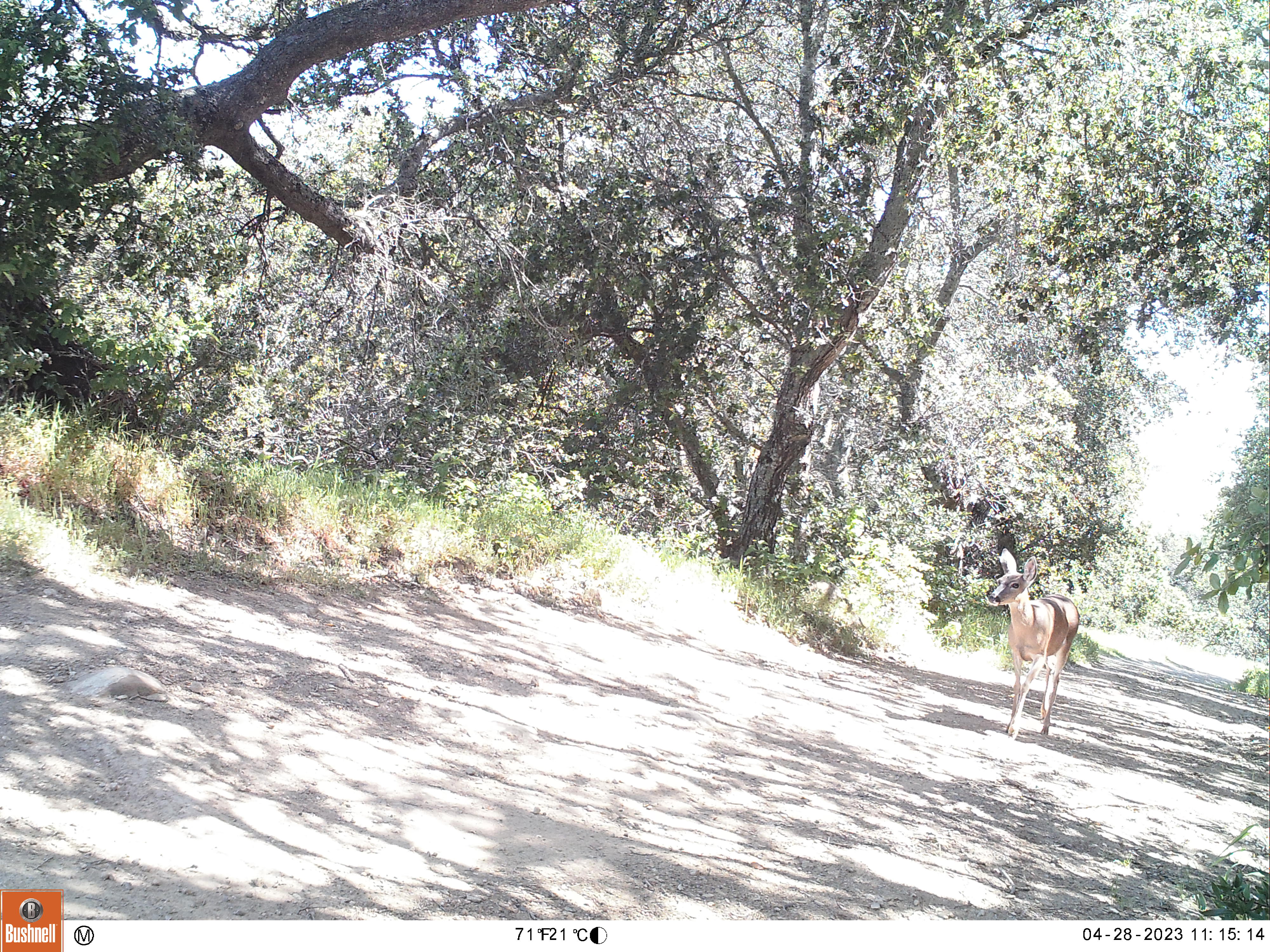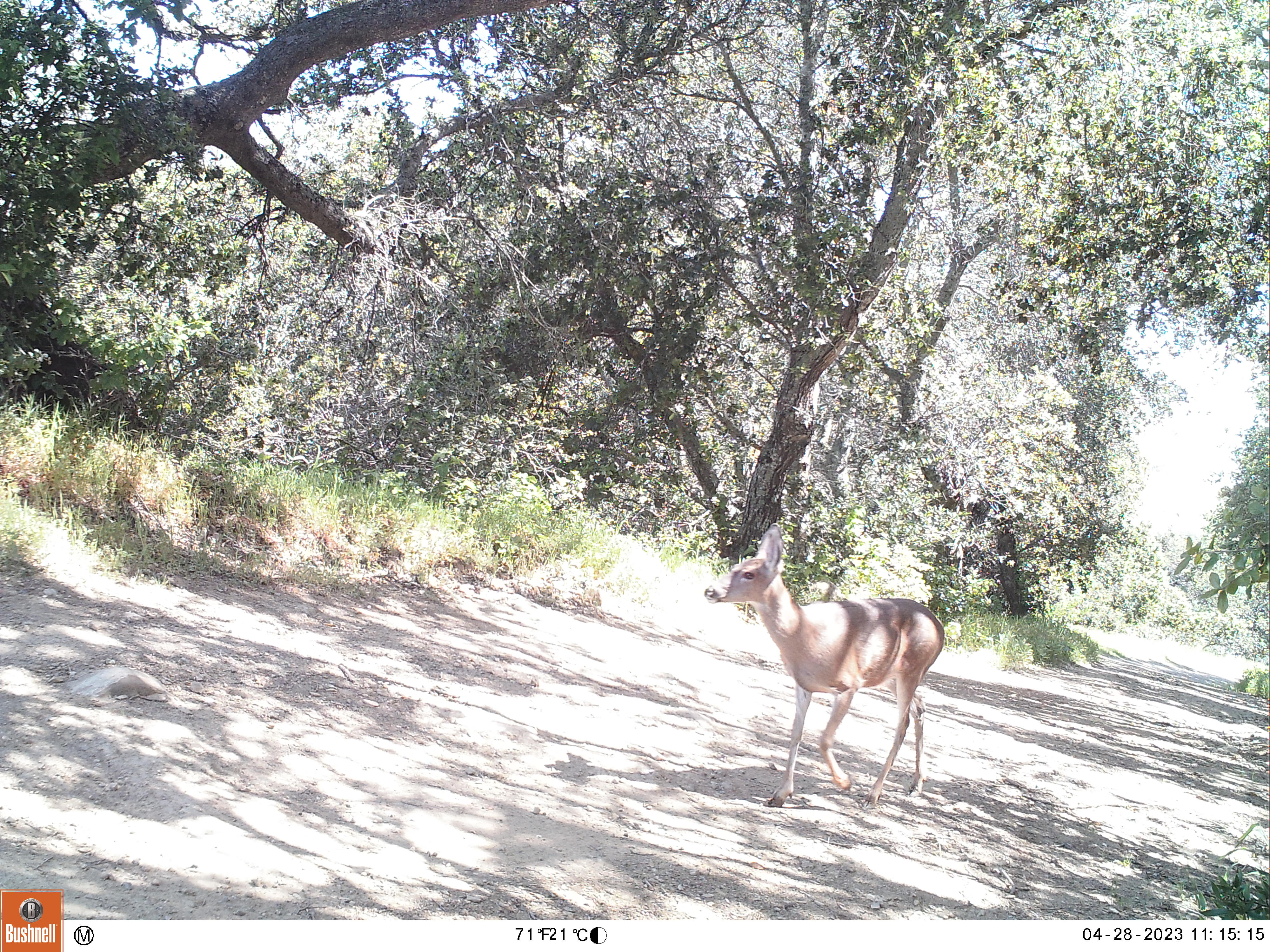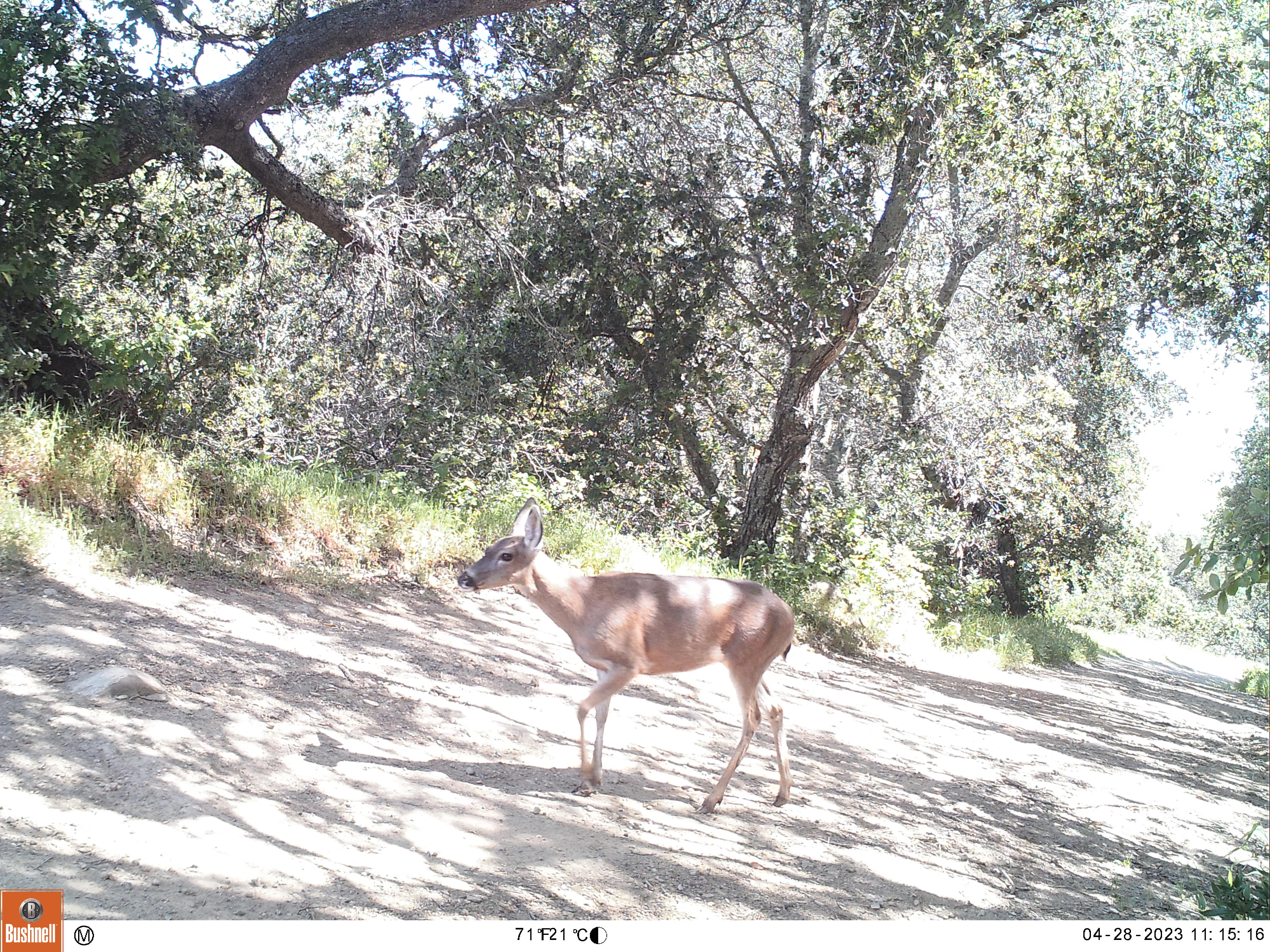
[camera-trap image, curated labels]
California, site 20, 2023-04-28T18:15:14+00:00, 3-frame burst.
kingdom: Animalia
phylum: Chordata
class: Mammalia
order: Artiodactyla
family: Cervidae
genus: Odocoileus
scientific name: Odocoileus hemionus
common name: mule deer